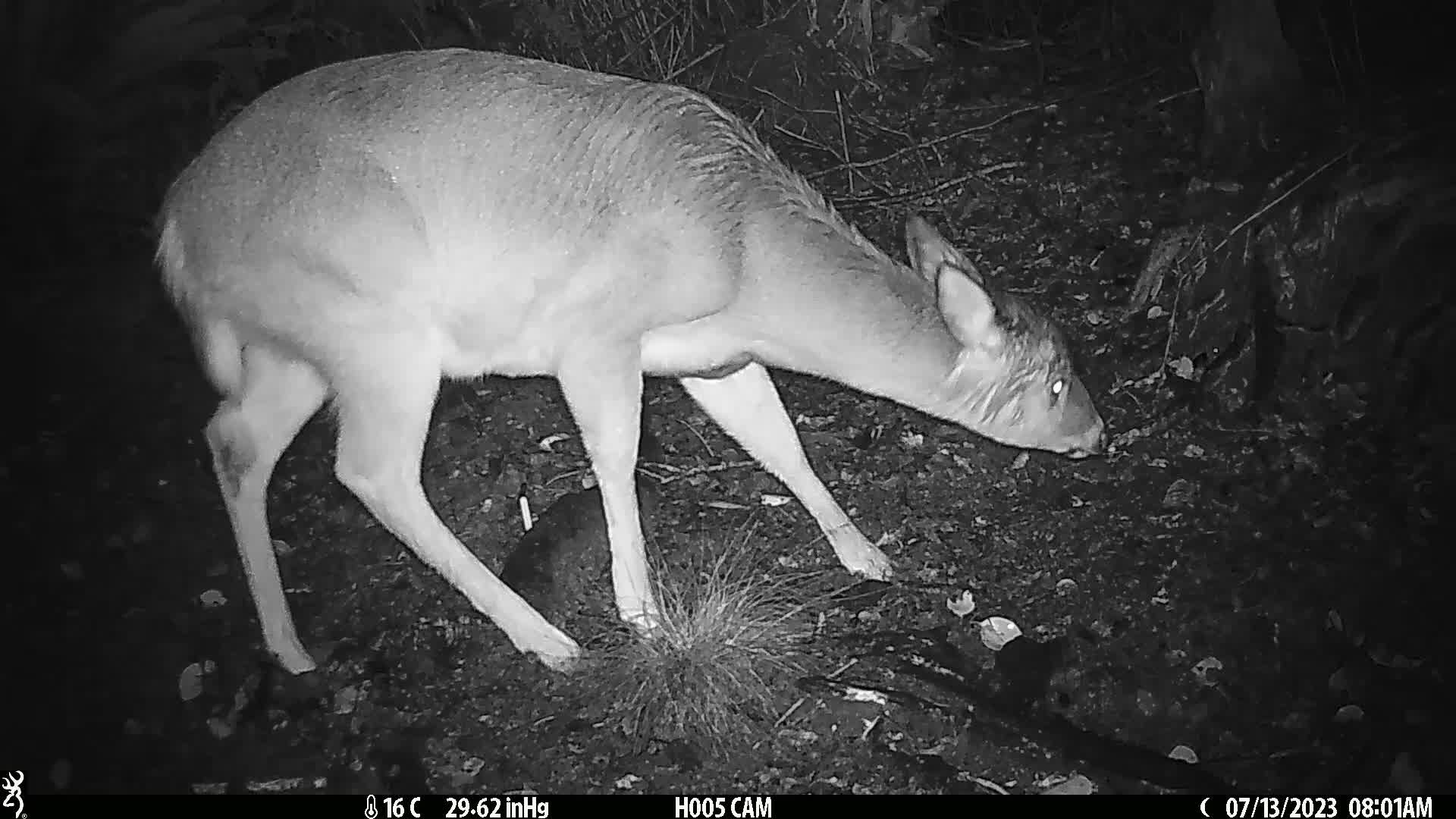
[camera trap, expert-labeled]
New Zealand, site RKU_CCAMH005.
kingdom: Animalia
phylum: Chordata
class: Mammalia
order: Artiodactyla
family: Cervidae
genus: Odocoileus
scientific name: Odocoileus virginianus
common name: white-tailed deer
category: white tailed deer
White tailed deer (white-tailed deer) (Odocoileus virginianus).